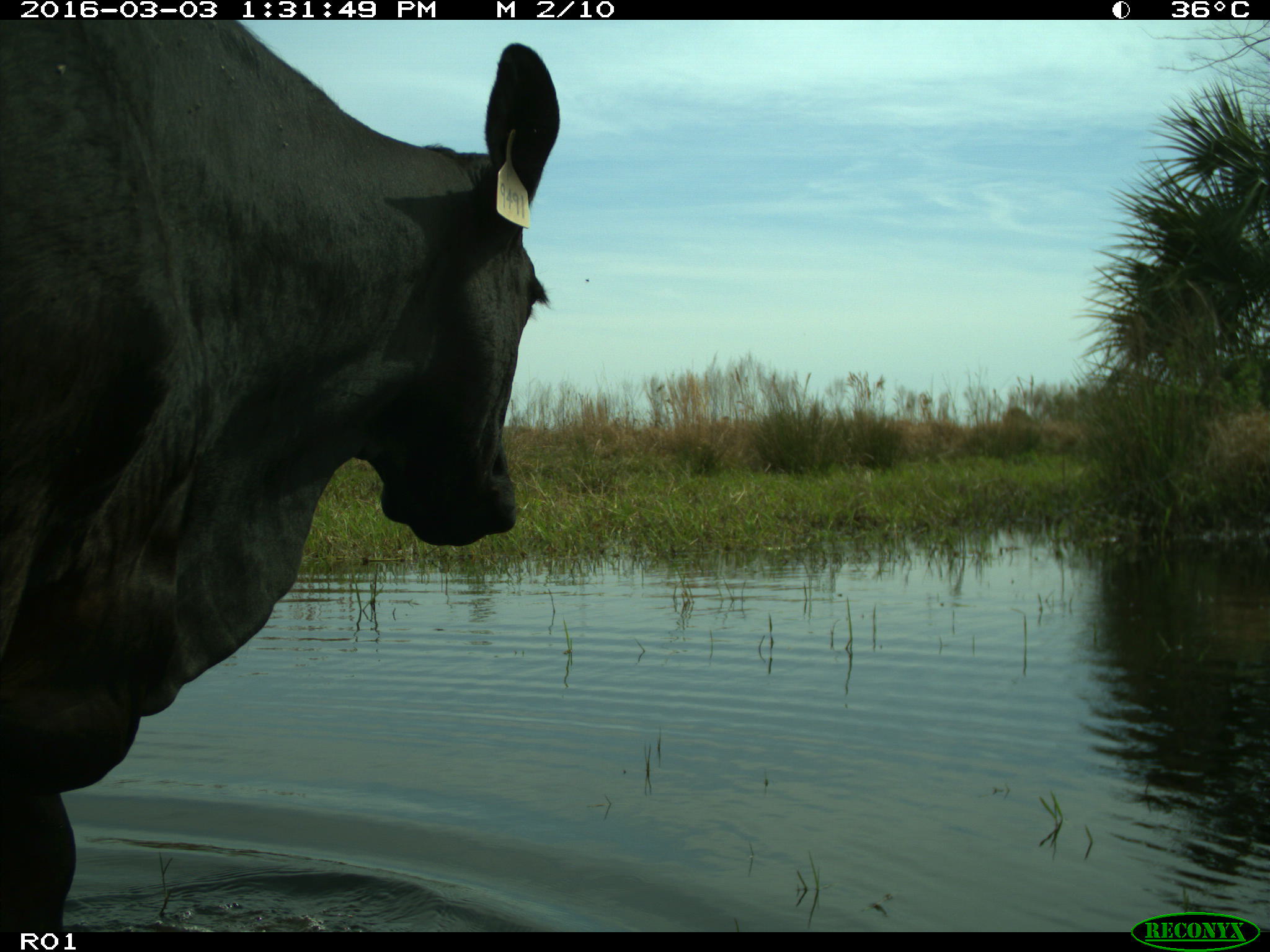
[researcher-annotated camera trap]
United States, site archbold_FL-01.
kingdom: Animalia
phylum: Chordata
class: Mammalia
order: Artiodactyla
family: Bovidae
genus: Bos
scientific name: Bos taurus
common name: domestic cow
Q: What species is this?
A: Bos taurus (domestic cow).